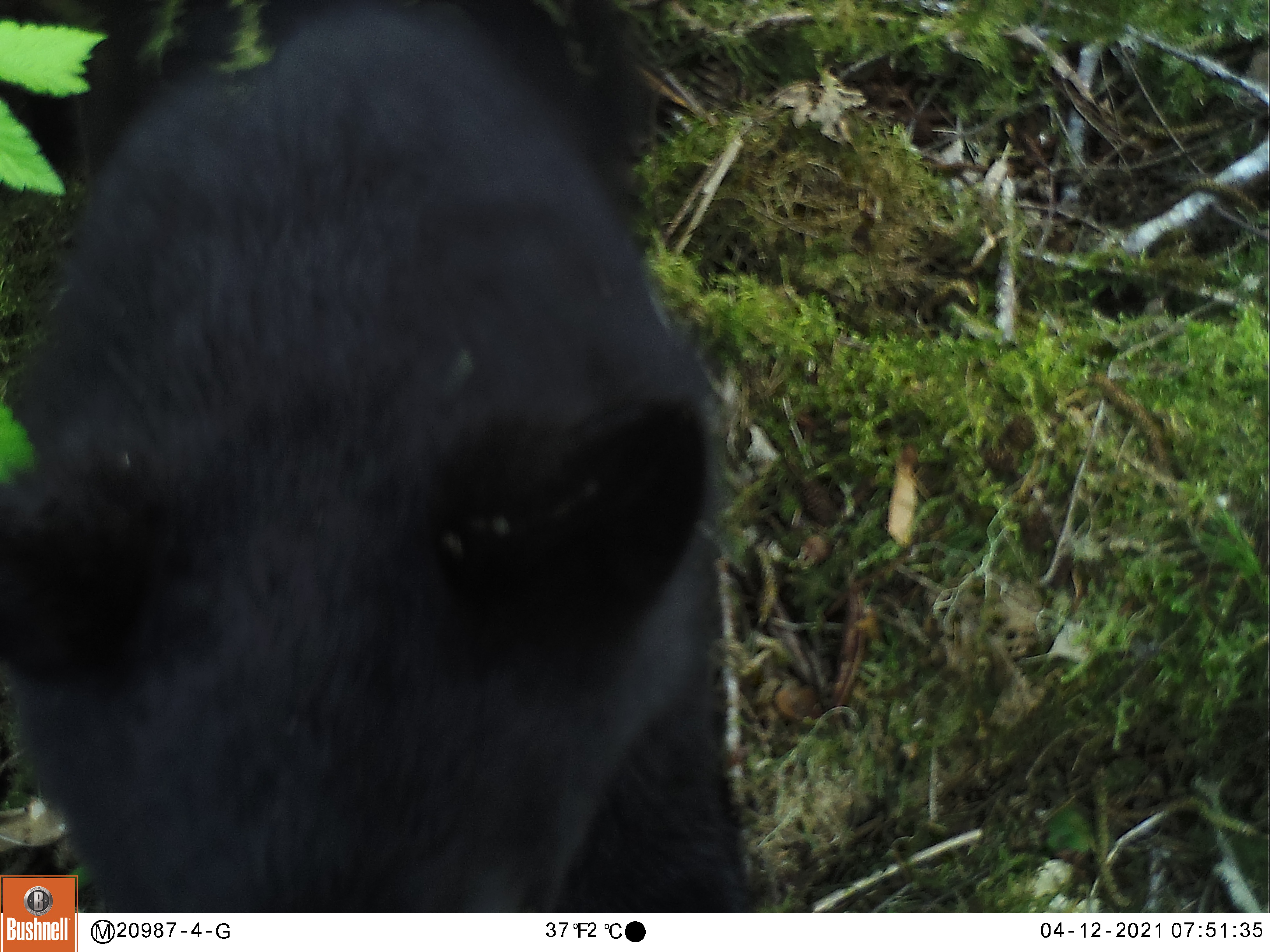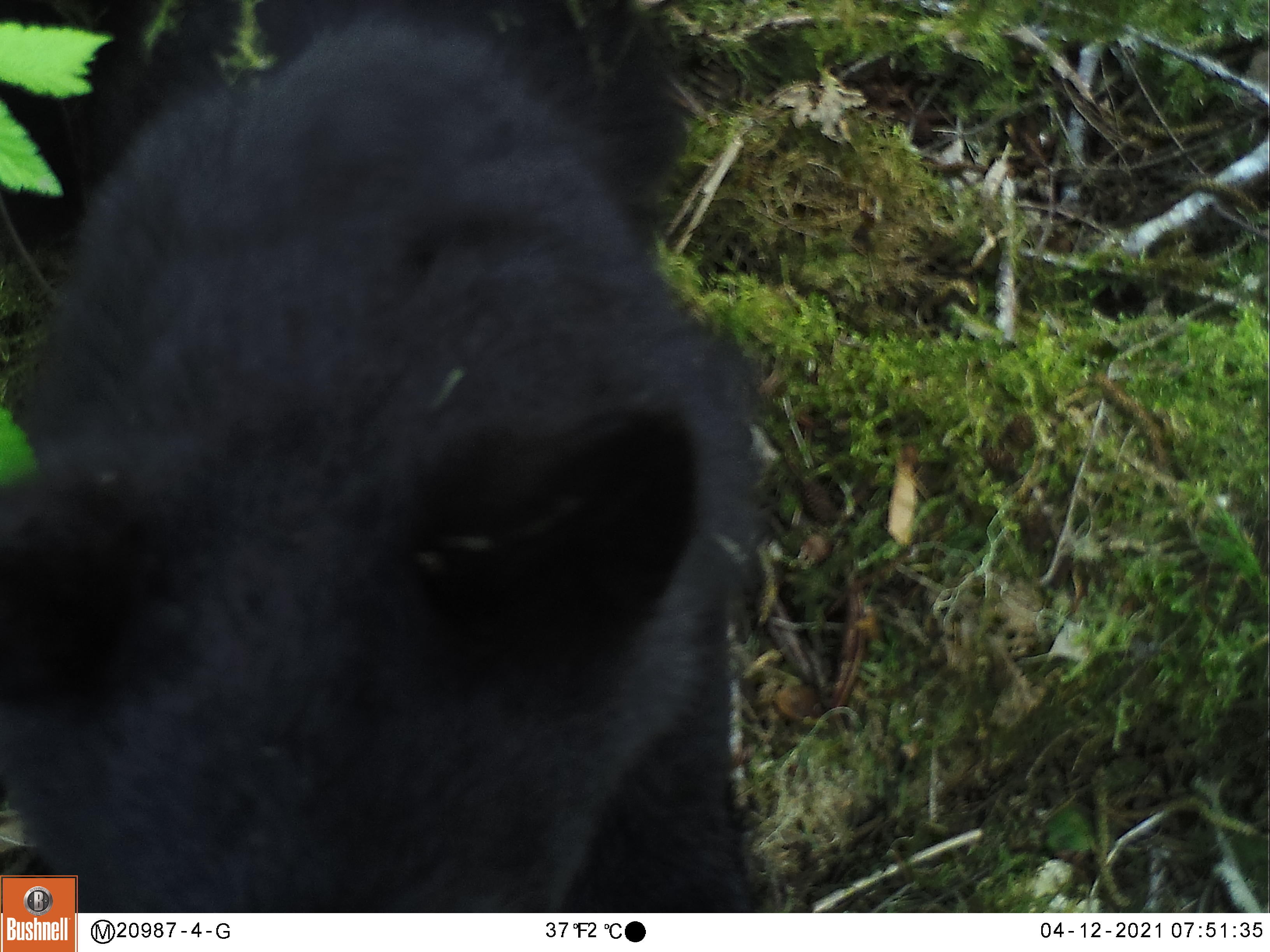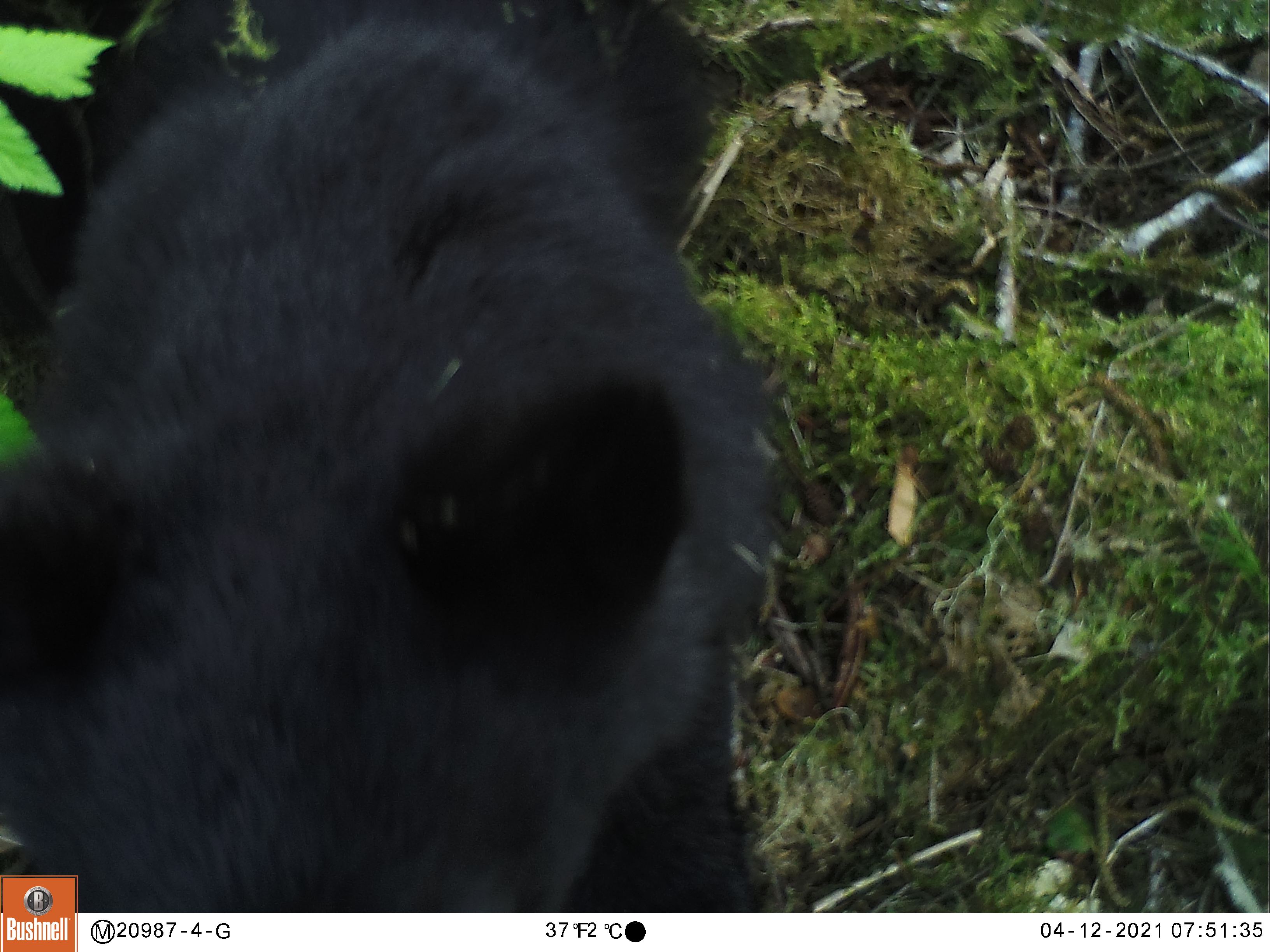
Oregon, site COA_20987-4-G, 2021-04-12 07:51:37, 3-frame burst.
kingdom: Animalia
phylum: Chordata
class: Mammalia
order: Carnivora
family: Ursidae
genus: Ursus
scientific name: Ursus americanus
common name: american black bear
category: black bear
Black bear (american black bear) (Ursus americanus).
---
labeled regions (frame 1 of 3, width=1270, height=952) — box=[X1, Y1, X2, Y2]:
black bear: box=[7, 6, 749, 871]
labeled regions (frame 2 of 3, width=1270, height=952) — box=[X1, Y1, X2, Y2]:
black bear: box=[82, 4, 773, 907]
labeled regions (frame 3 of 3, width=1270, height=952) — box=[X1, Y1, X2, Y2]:
black bear: box=[80, 4, 766, 908]